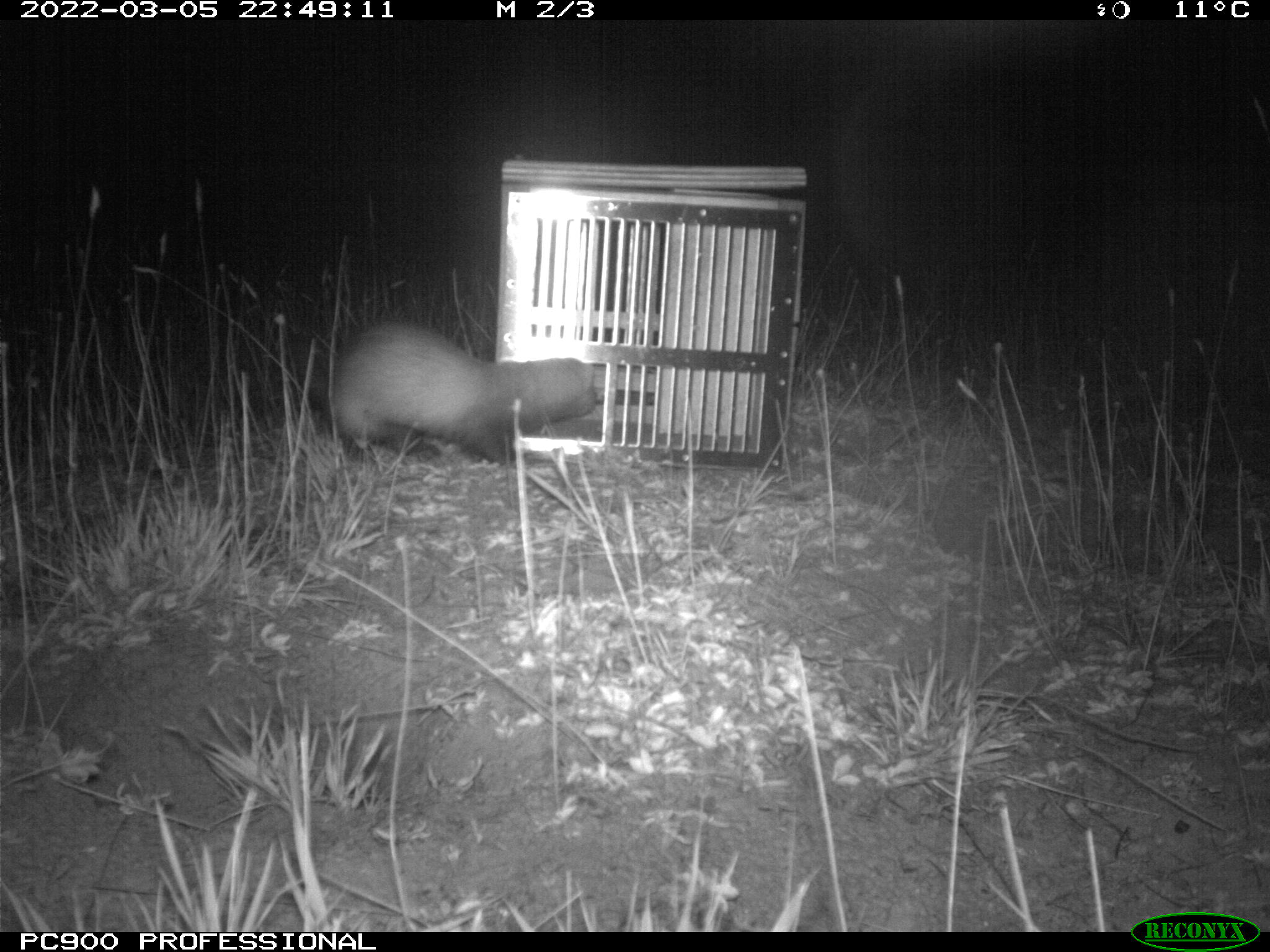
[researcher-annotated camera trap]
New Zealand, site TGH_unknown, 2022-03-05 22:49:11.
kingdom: Animalia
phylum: Chordata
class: Mammalia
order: Carnivora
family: Mustelidae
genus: Mustela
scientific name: Mustela furo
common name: ferret